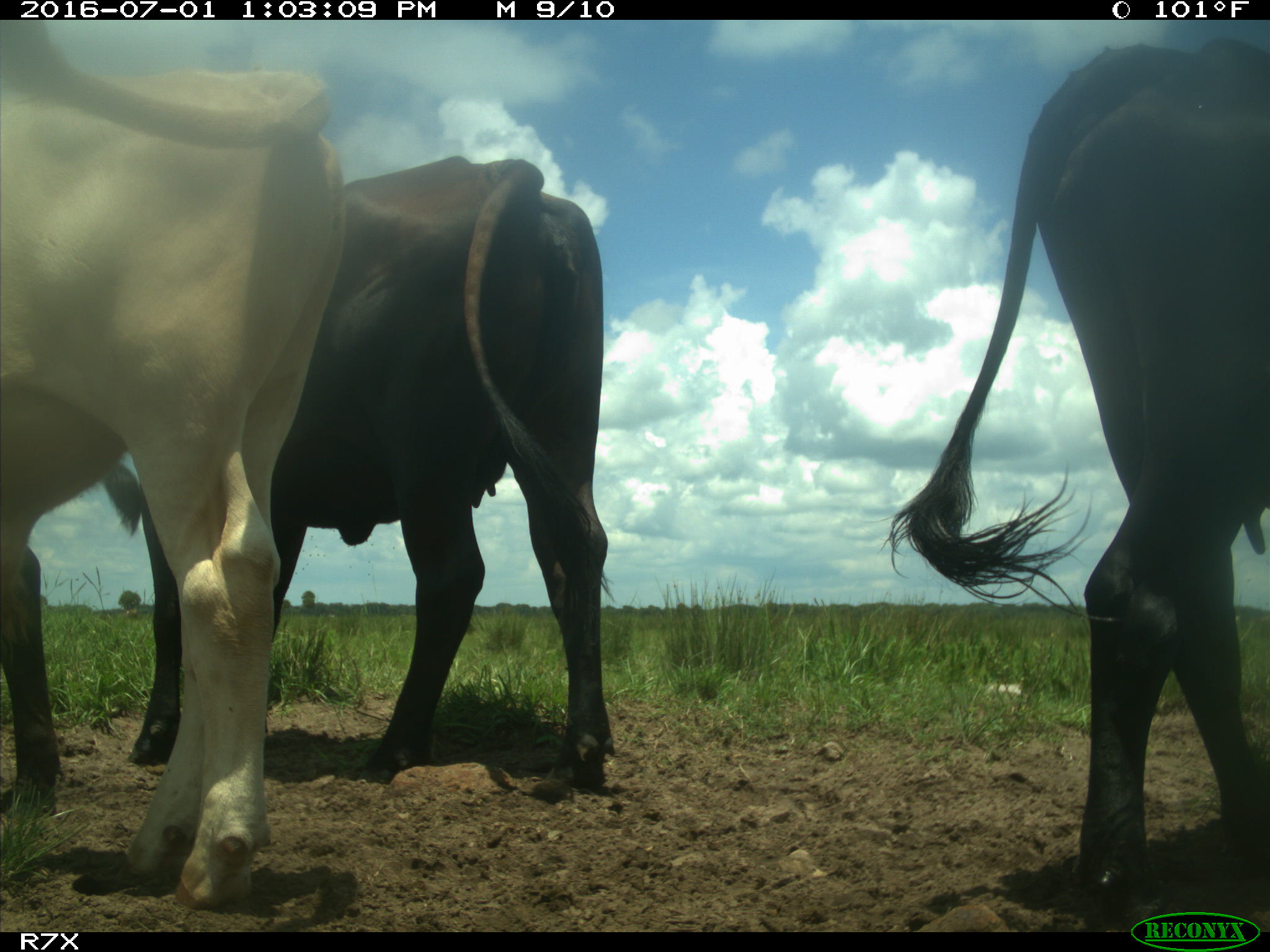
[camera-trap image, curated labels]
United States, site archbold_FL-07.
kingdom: Animalia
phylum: Chordata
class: Mammalia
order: Artiodactyla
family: Bovidae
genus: Bos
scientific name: Bos taurus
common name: domestic cow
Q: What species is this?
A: Bos taurus (domestic cow).